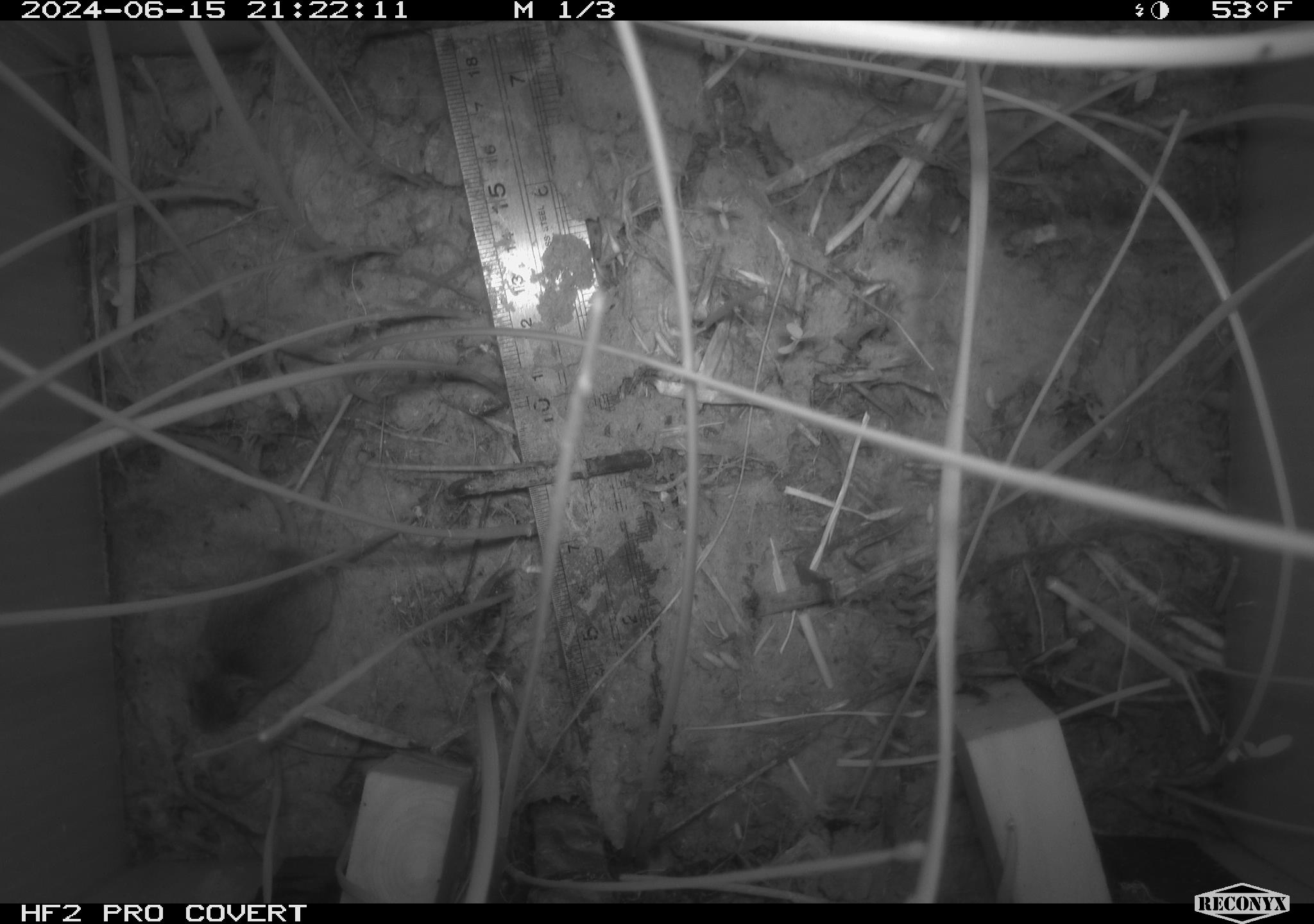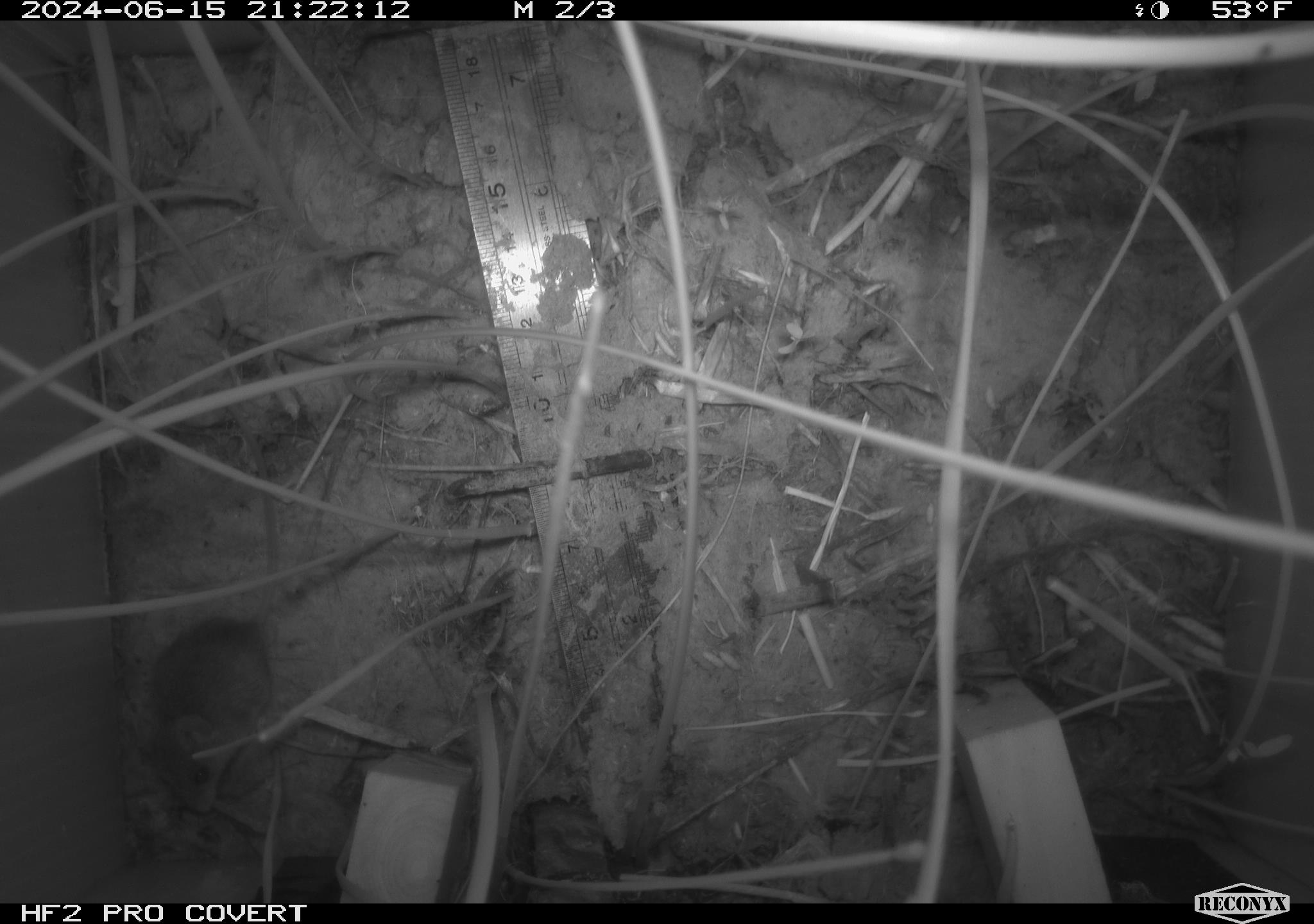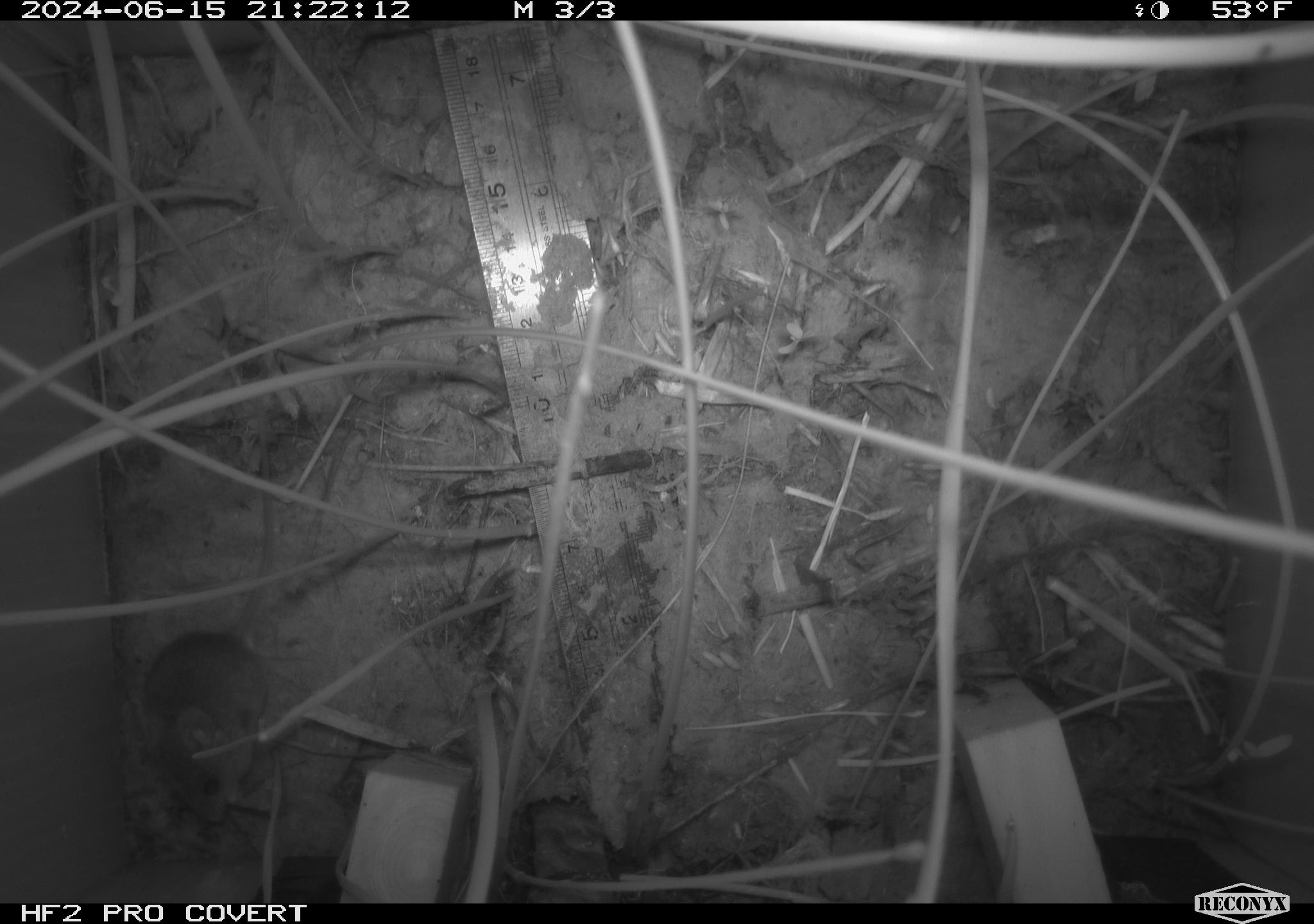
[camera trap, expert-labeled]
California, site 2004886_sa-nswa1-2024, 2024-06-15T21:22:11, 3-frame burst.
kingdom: Animalia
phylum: Chordata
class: Mammalia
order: Rodentia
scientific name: Rodentia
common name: rodent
Rodent (Rodentia).